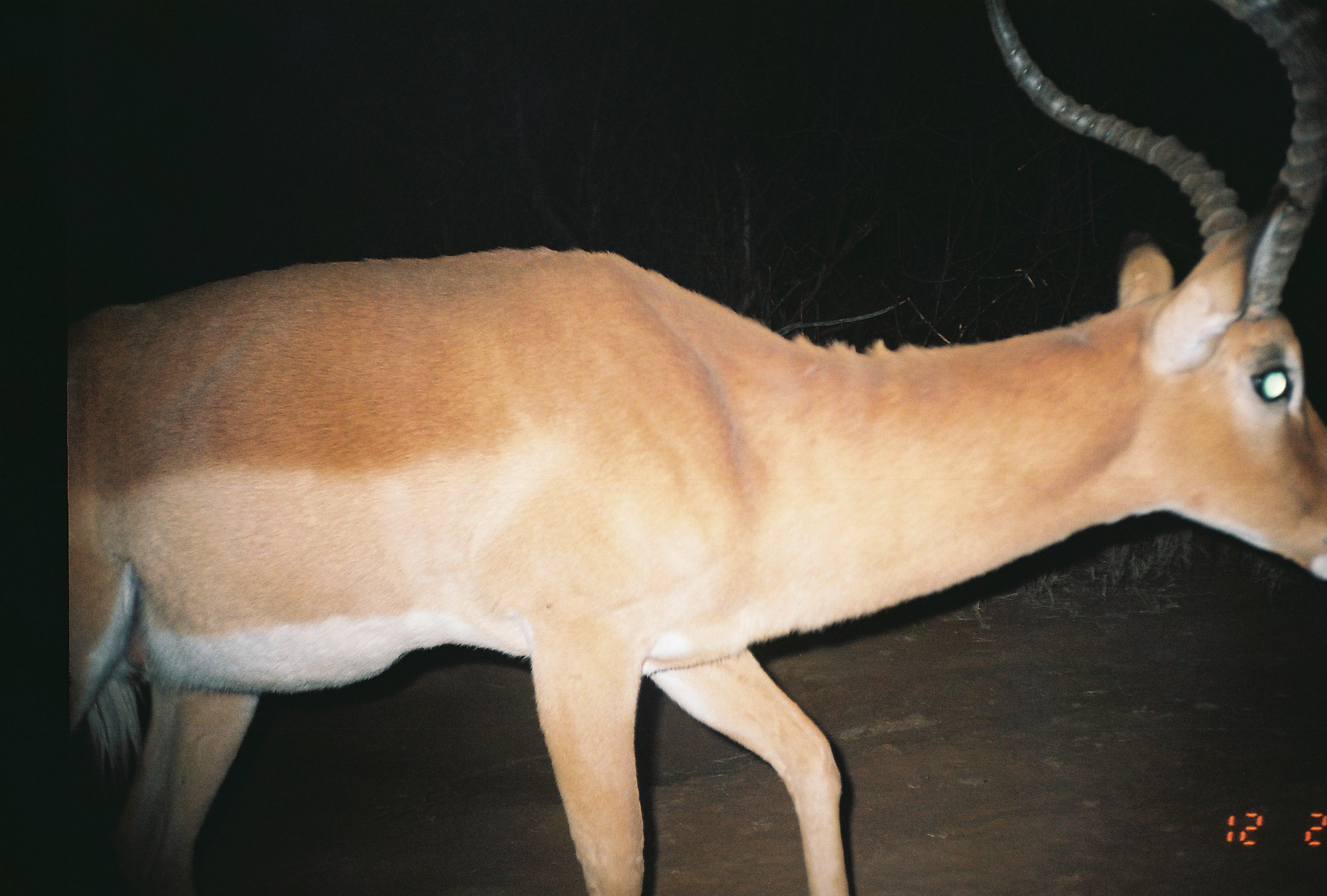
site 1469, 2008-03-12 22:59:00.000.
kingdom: Animalia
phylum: Chordata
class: Mammalia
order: Artiodactyla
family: Bovidae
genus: Aepyceros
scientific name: Aepyceros melampus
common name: impala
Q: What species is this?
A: Aepyceros melampus (impala).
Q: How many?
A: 1.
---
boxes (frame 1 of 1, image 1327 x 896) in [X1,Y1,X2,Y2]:
aepyceros melampus: [61,0,1327,896]